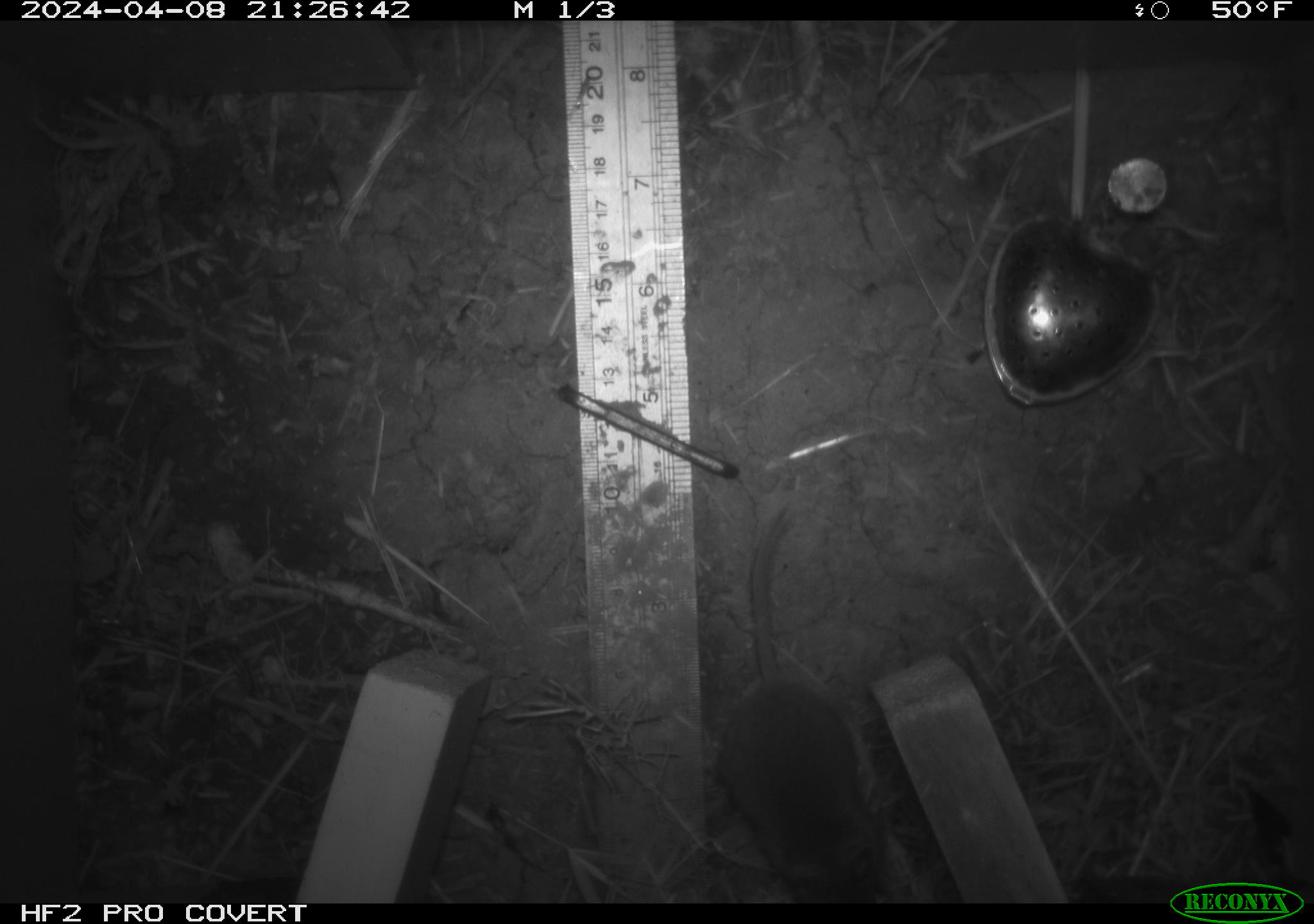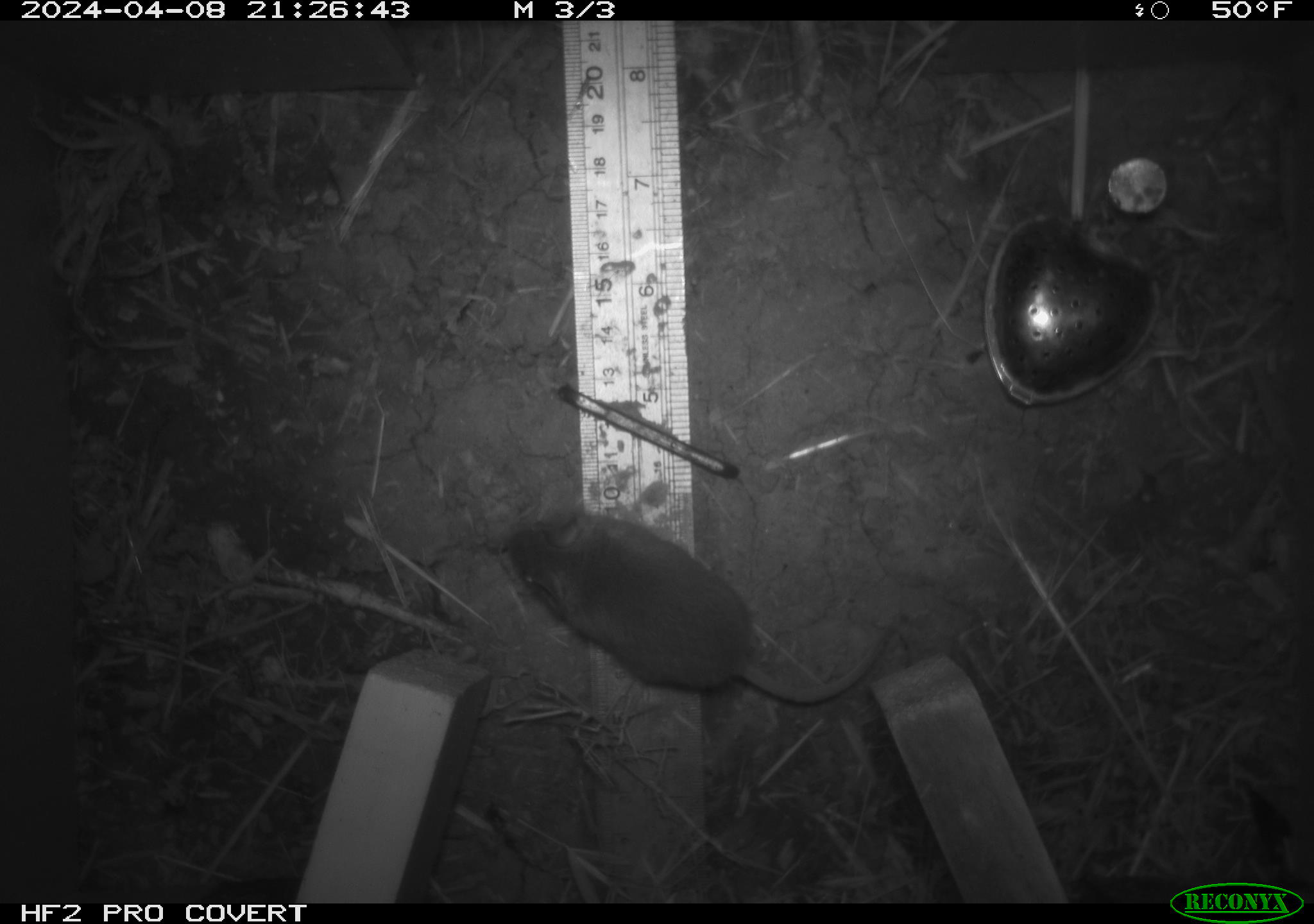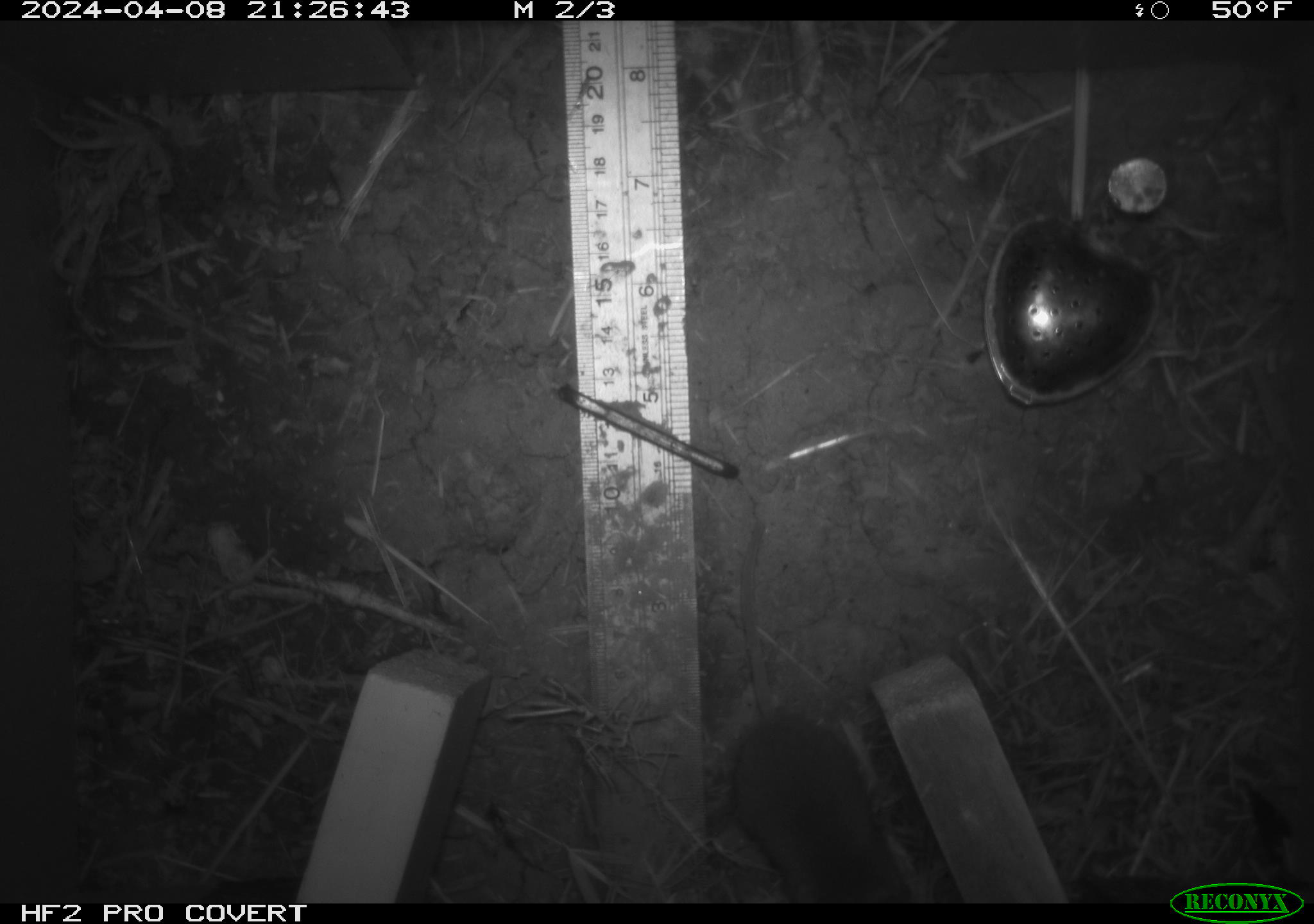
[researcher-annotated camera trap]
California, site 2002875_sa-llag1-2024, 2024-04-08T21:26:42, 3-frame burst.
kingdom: Animalia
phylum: Chordata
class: Mammalia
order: Rodentia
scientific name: Rodentia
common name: mouse species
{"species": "mouse species (Rodentia)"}